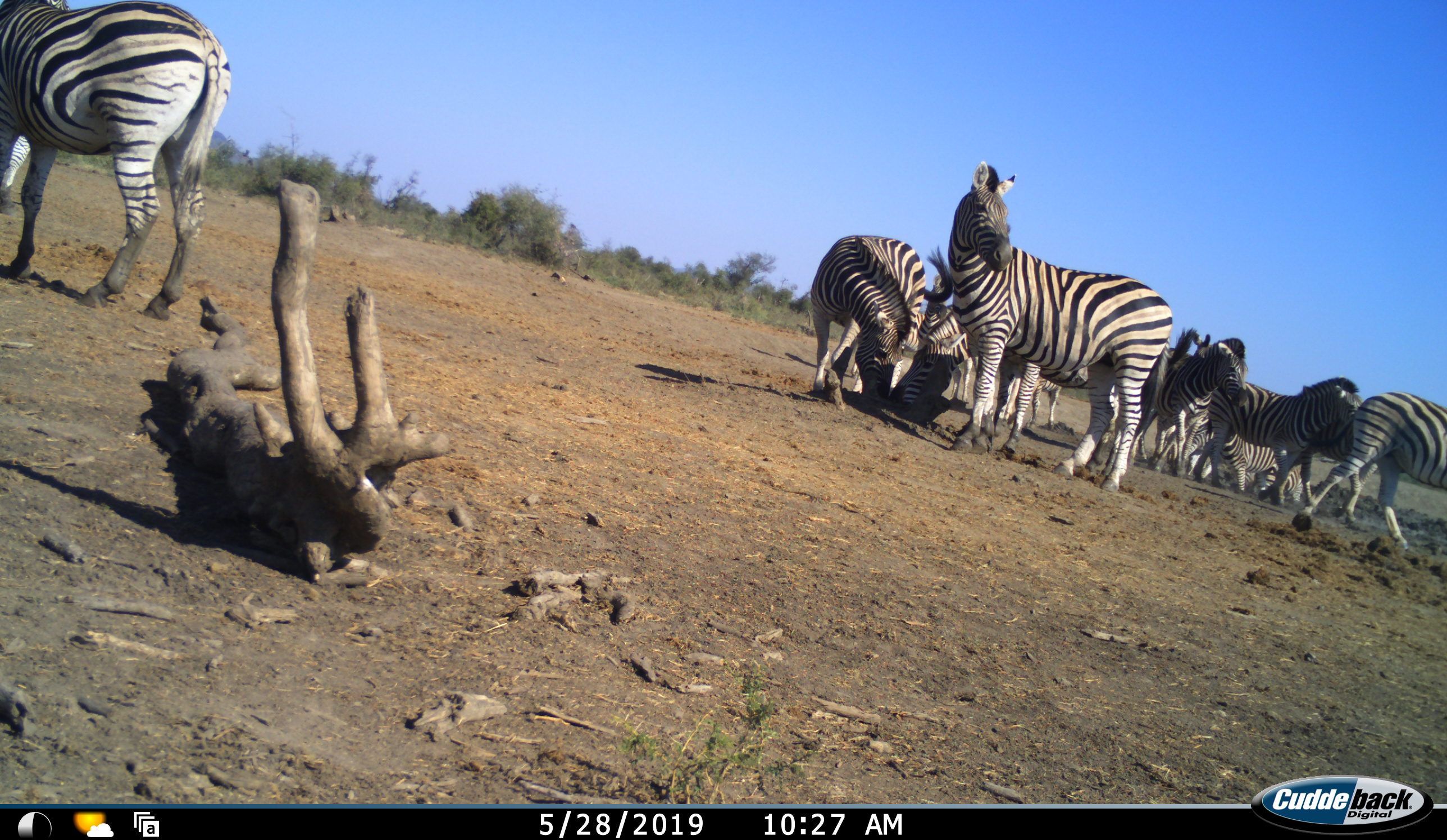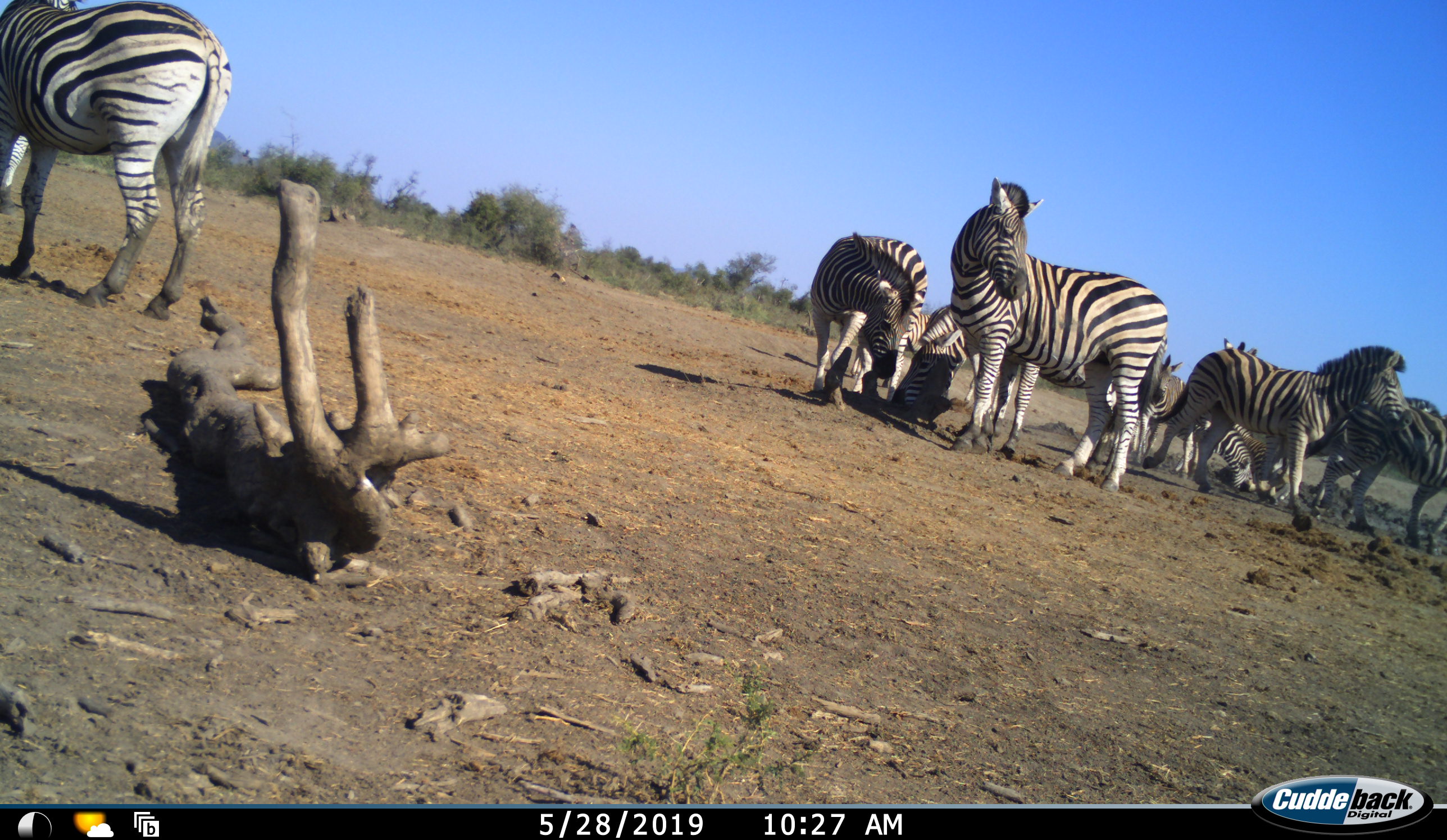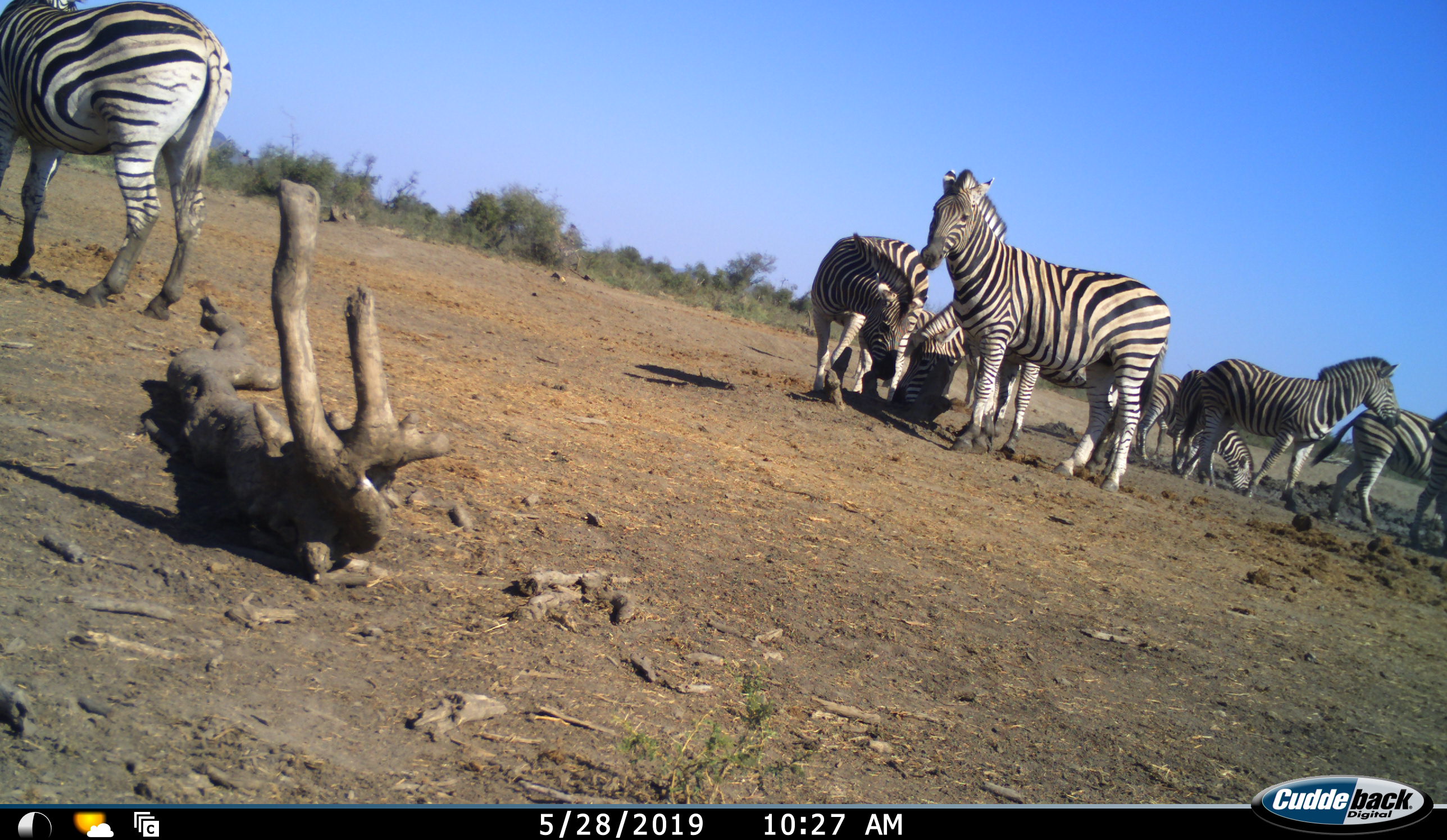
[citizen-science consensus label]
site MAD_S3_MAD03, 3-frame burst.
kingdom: Animalia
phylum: Chordata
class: Mammalia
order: Perissodactyla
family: Equidae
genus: Equus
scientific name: Equus quagga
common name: plains zebra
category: zebraplains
Zebraplains (plains zebra) (Equus quagga), count 11-50. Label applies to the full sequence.